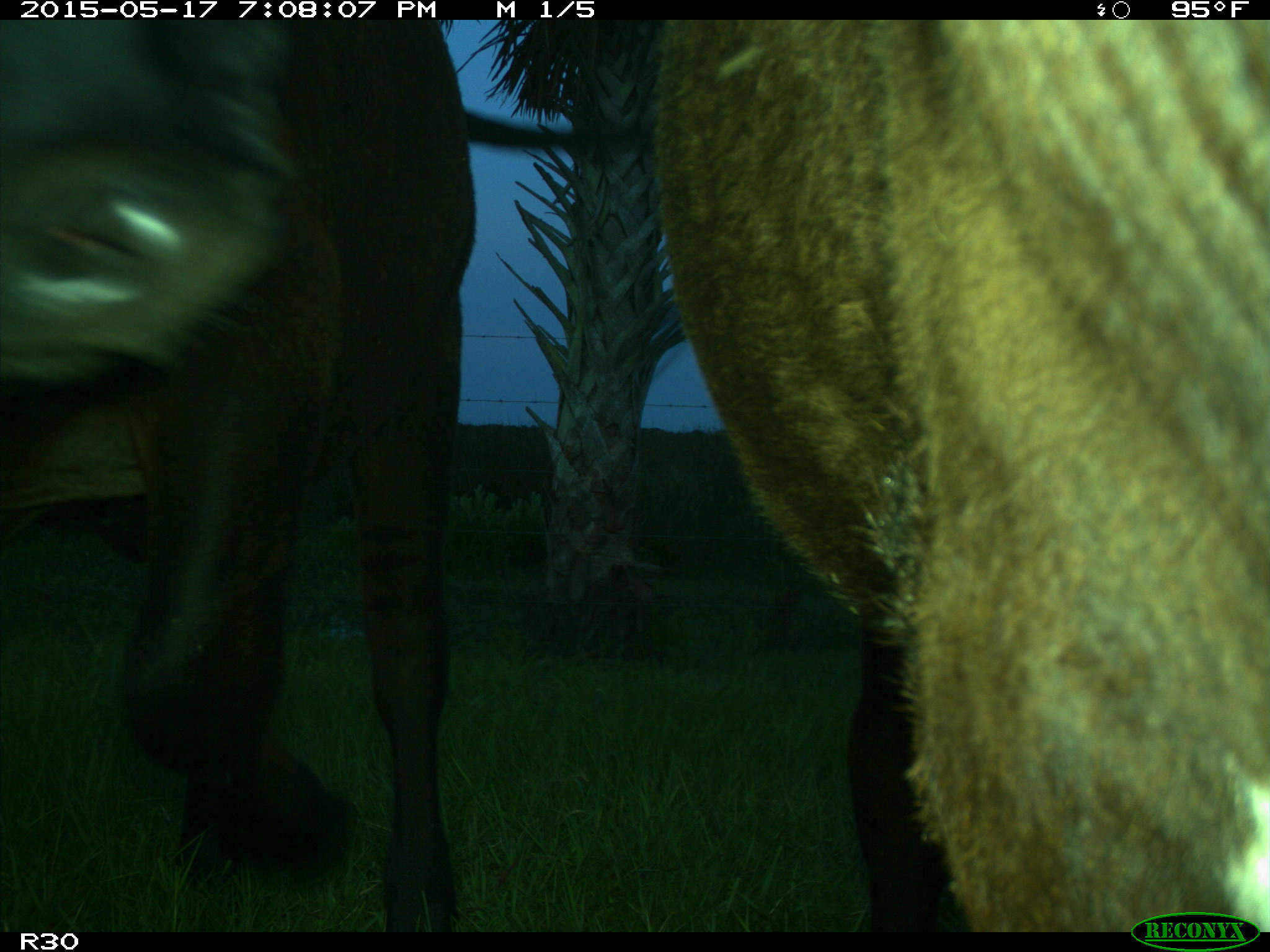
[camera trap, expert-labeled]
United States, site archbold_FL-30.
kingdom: Animalia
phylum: Chordata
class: Mammalia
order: Artiodactyla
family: Bovidae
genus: Bos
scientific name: Bos taurus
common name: domestic cow